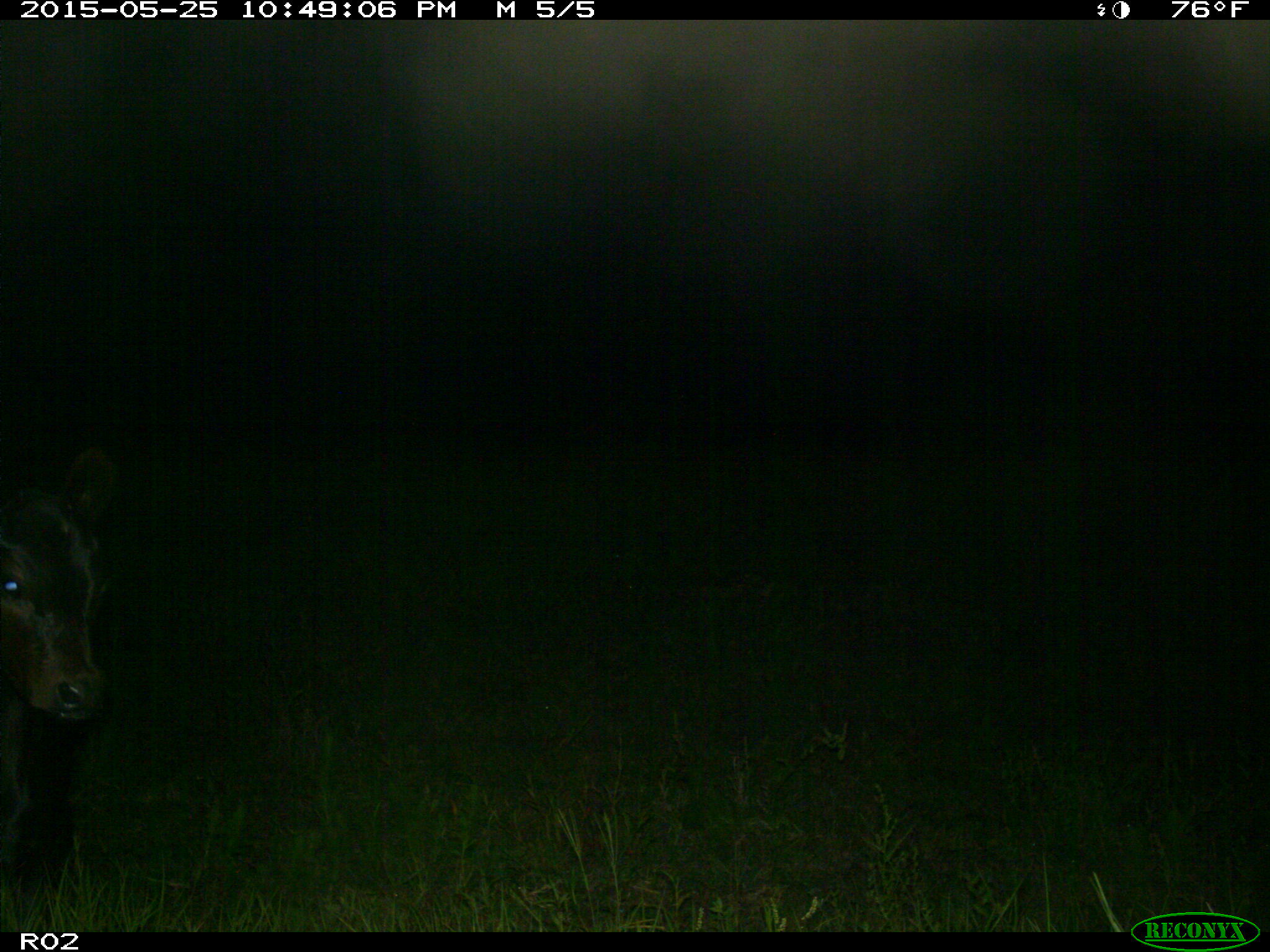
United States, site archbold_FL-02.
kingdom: Animalia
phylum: Chordata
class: Mammalia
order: Artiodactyla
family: Bovidae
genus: Bos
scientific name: Bos taurus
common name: domestic cow